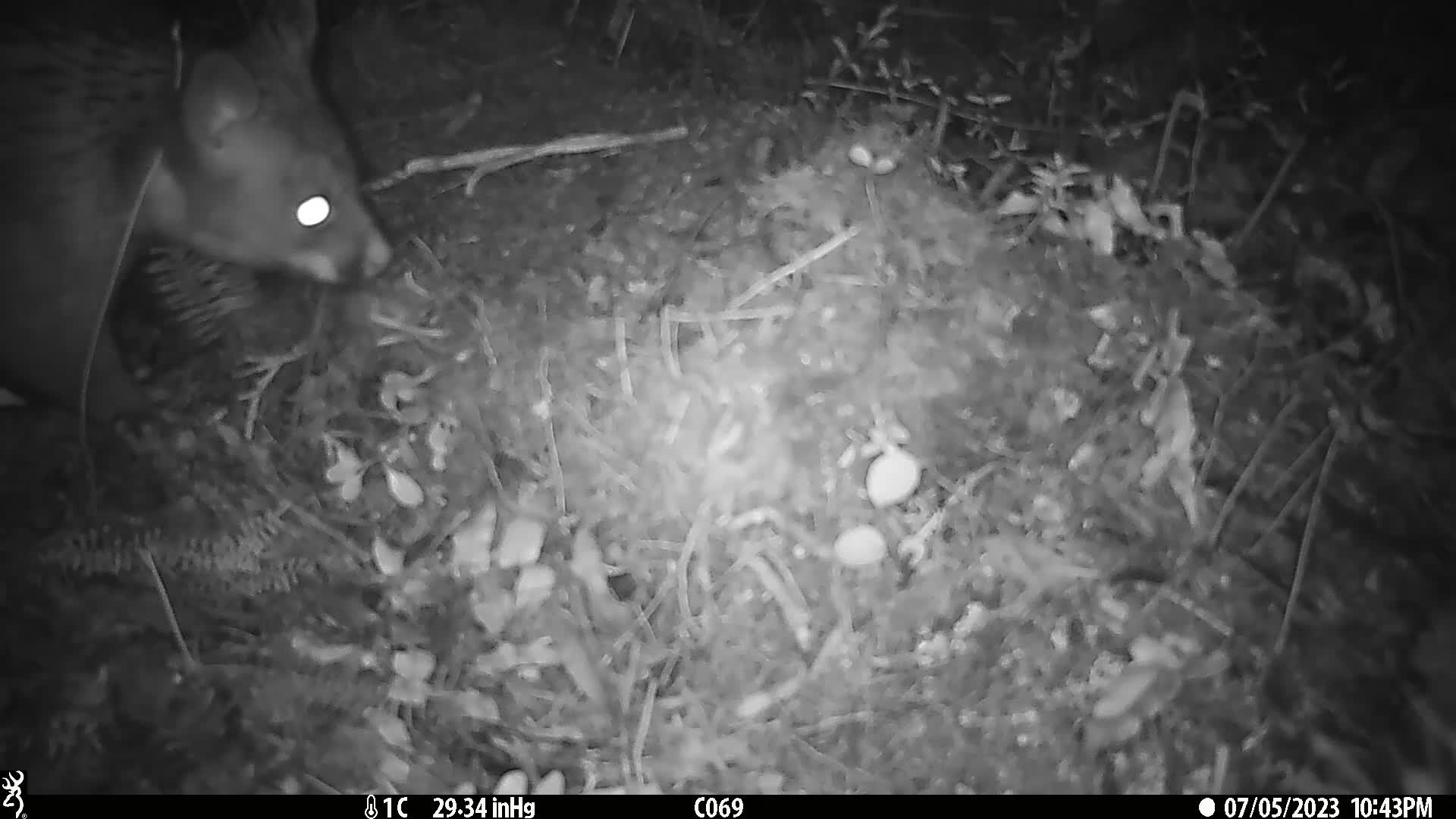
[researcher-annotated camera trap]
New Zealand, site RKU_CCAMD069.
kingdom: Animalia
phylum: Chordata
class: Mammalia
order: Diprotodontia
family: Phalangeridae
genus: Trichosurus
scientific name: Trichosurus vulpecula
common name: common brushtail possum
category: possum